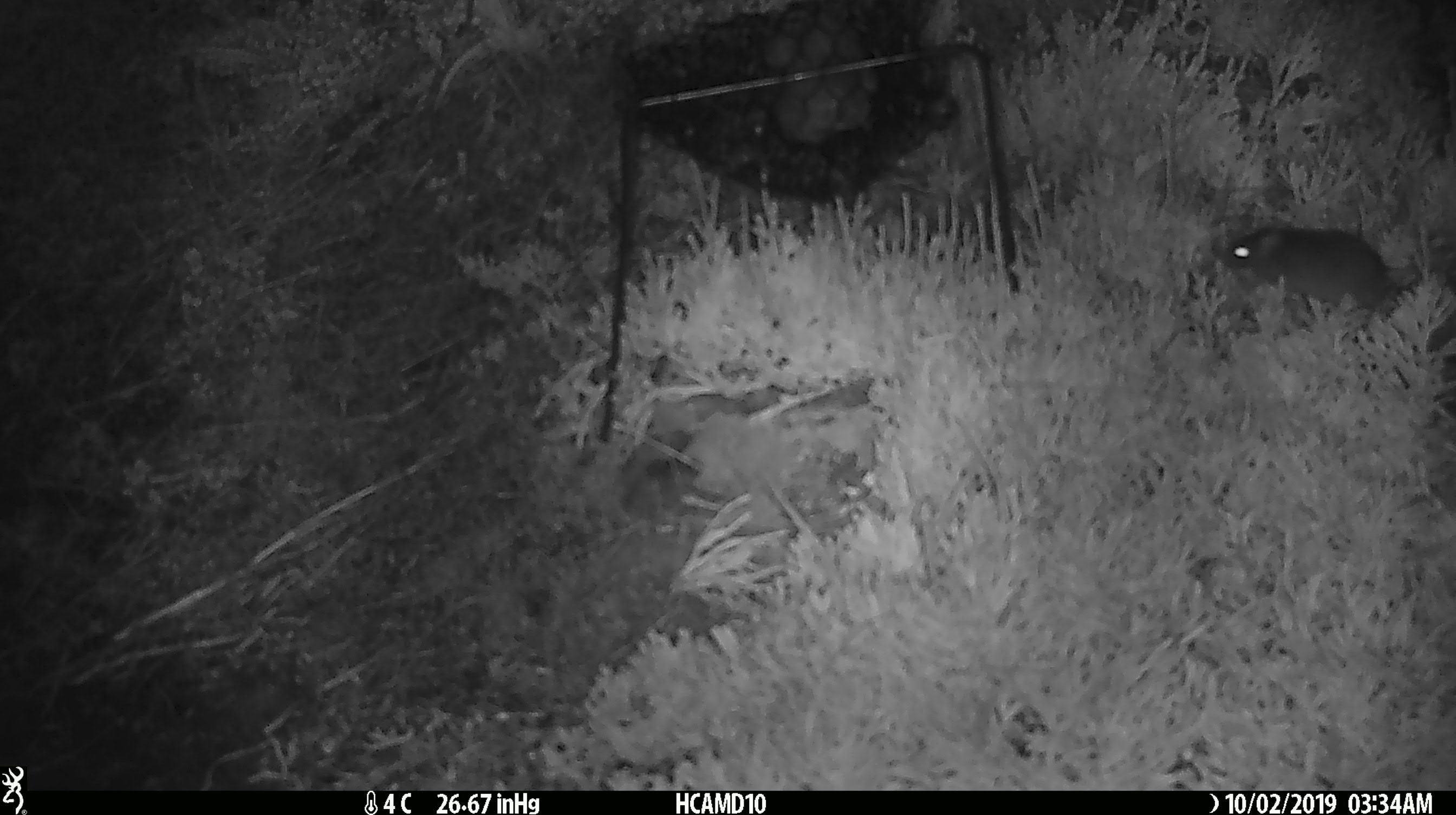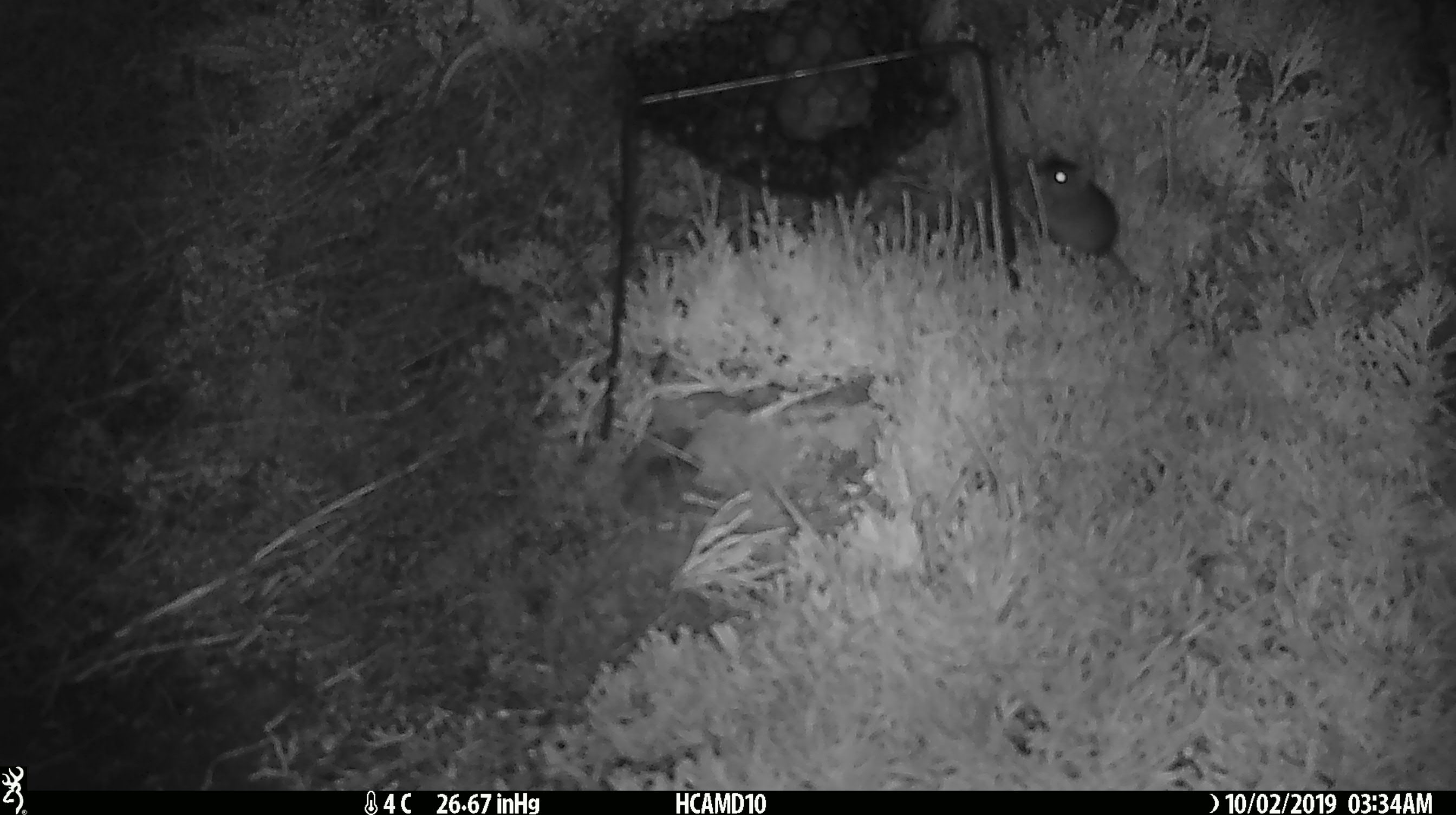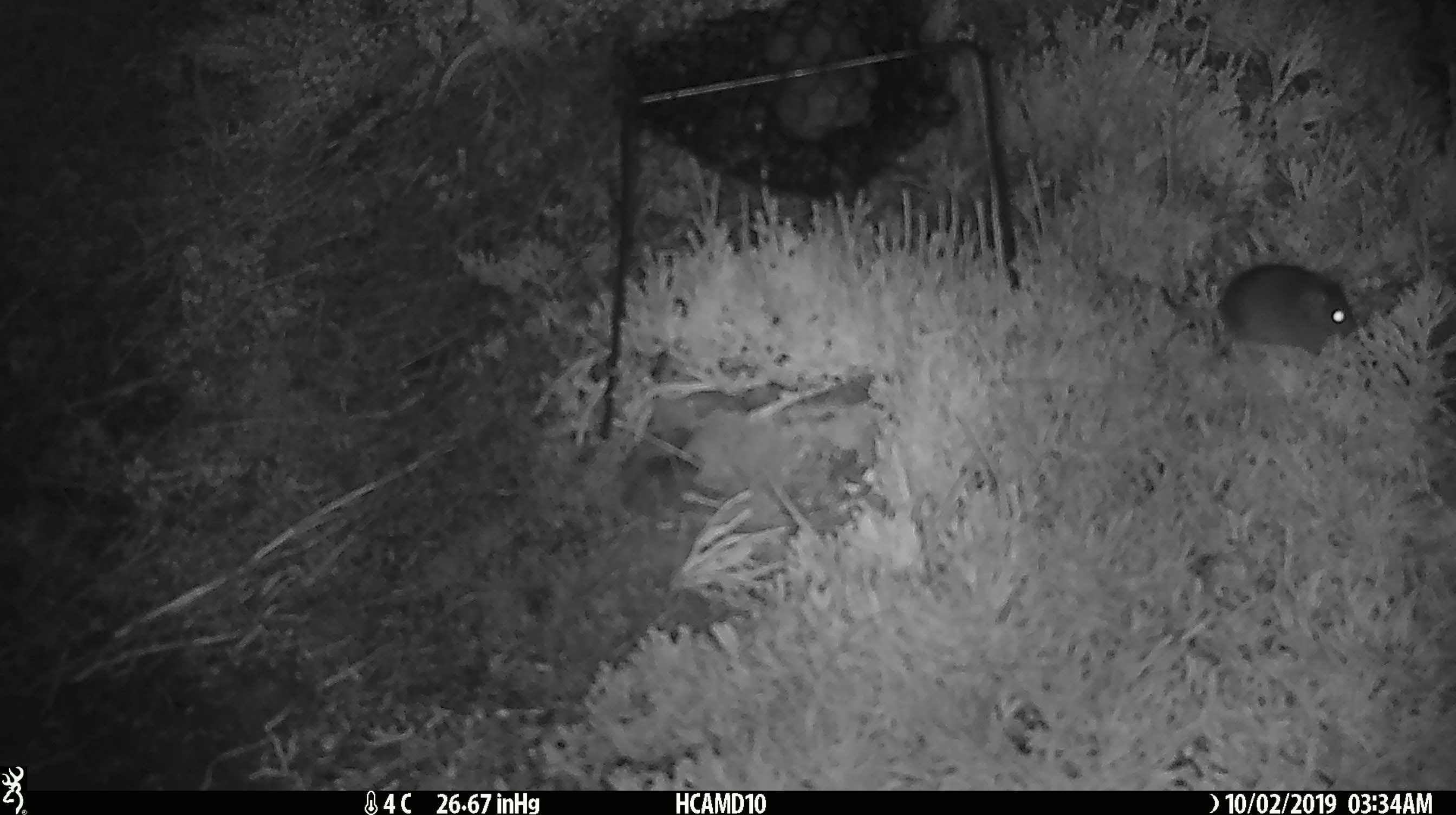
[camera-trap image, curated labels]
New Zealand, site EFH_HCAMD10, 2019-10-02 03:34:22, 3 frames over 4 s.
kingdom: Animalia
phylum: Chordata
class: Mammalia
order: Rodentia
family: Muridae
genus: Mus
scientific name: Mus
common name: mouse